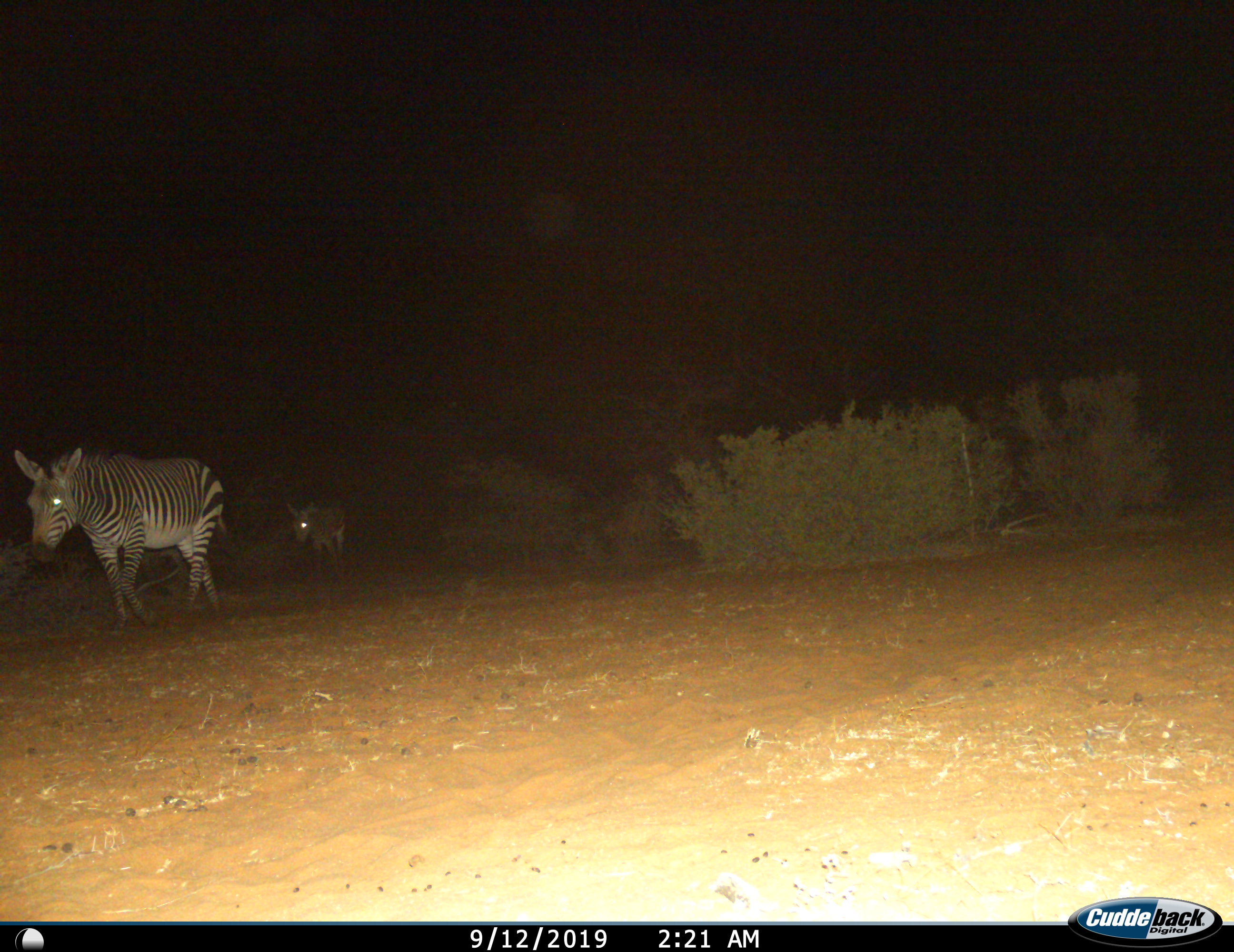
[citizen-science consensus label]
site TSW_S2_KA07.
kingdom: Animalia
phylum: Chordata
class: Mammalia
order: Perissodactyla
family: Equidae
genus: Equus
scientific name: Equus zebra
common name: mountain zebra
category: zebramountain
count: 2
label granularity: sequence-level